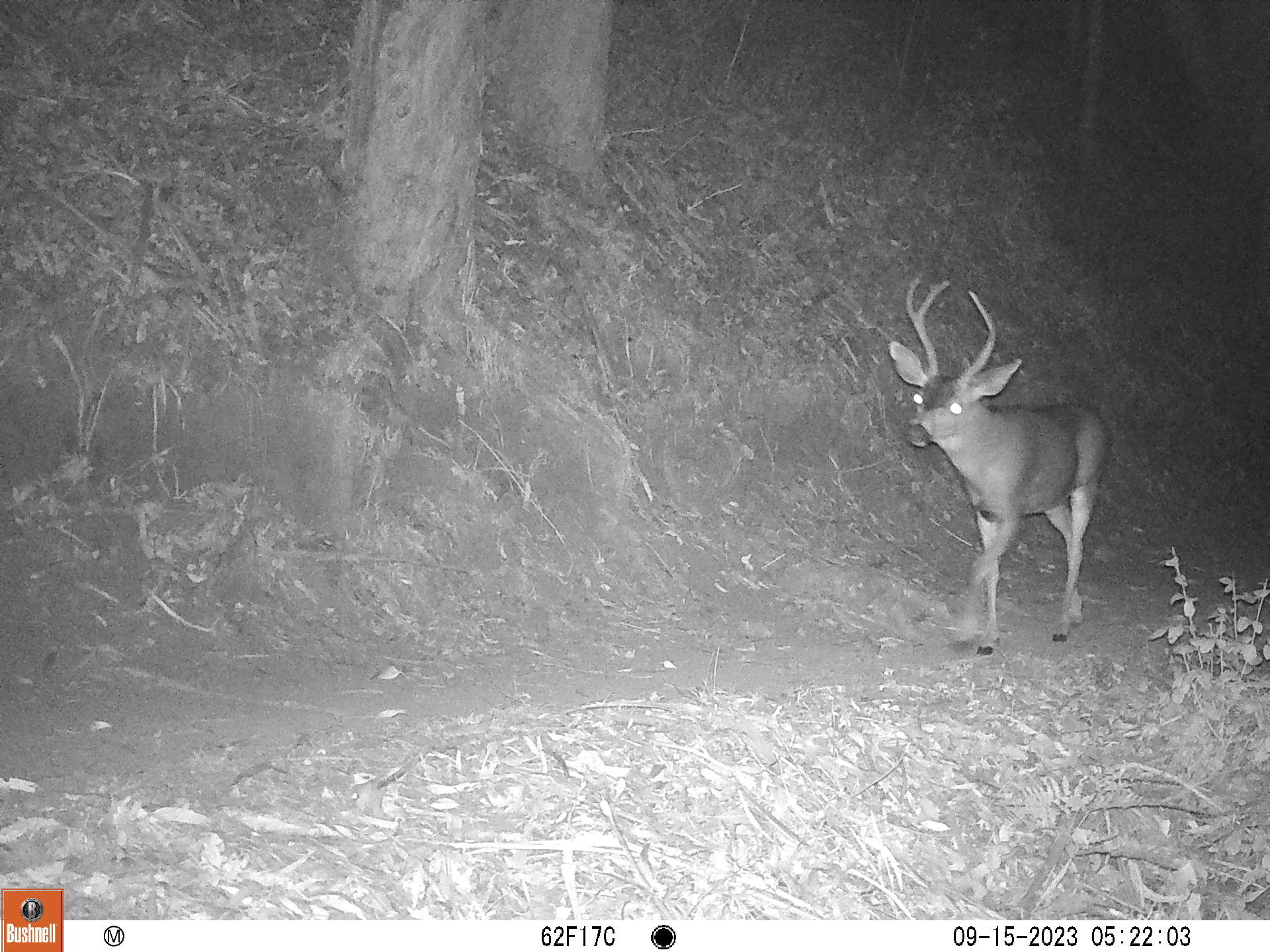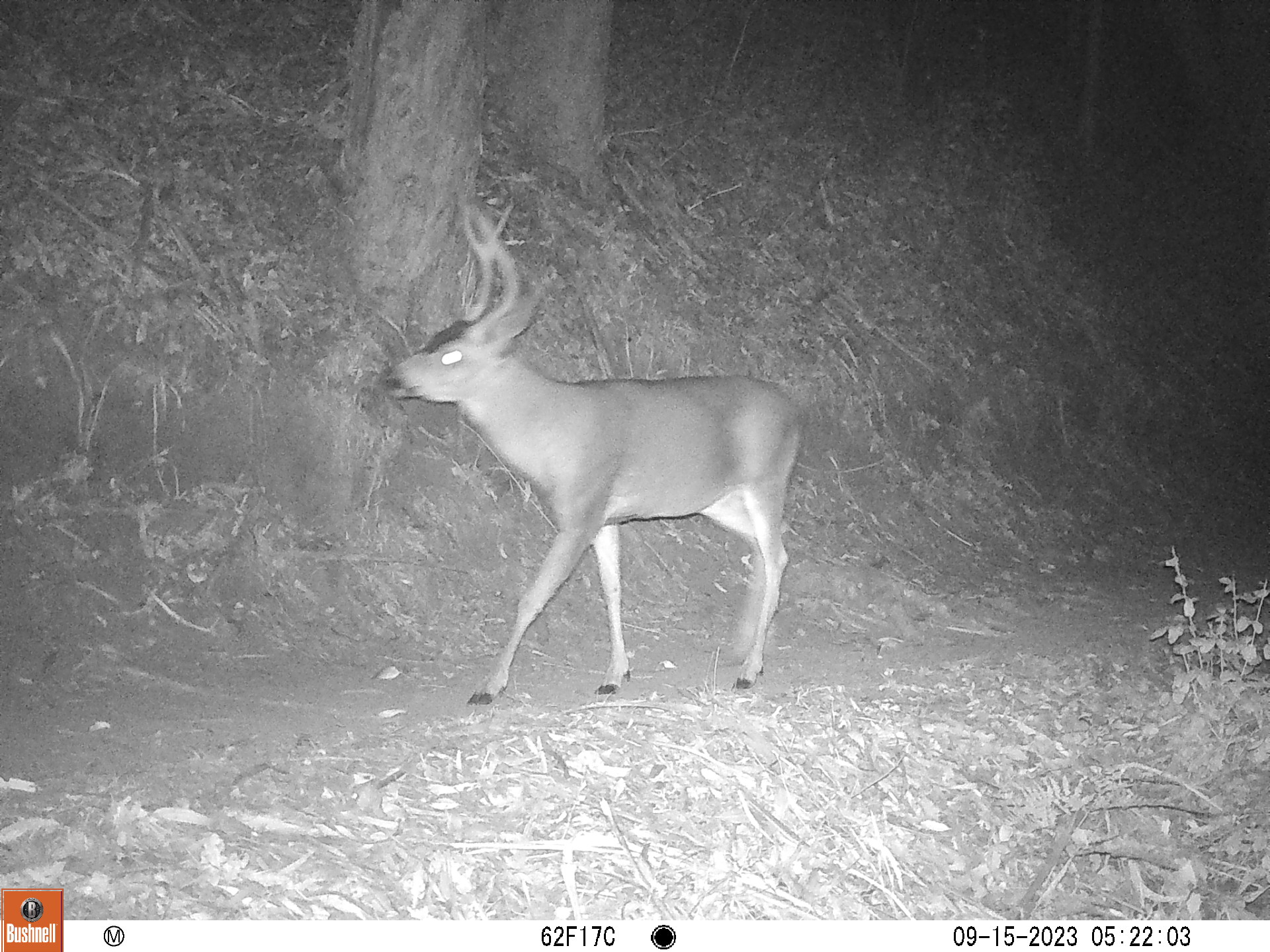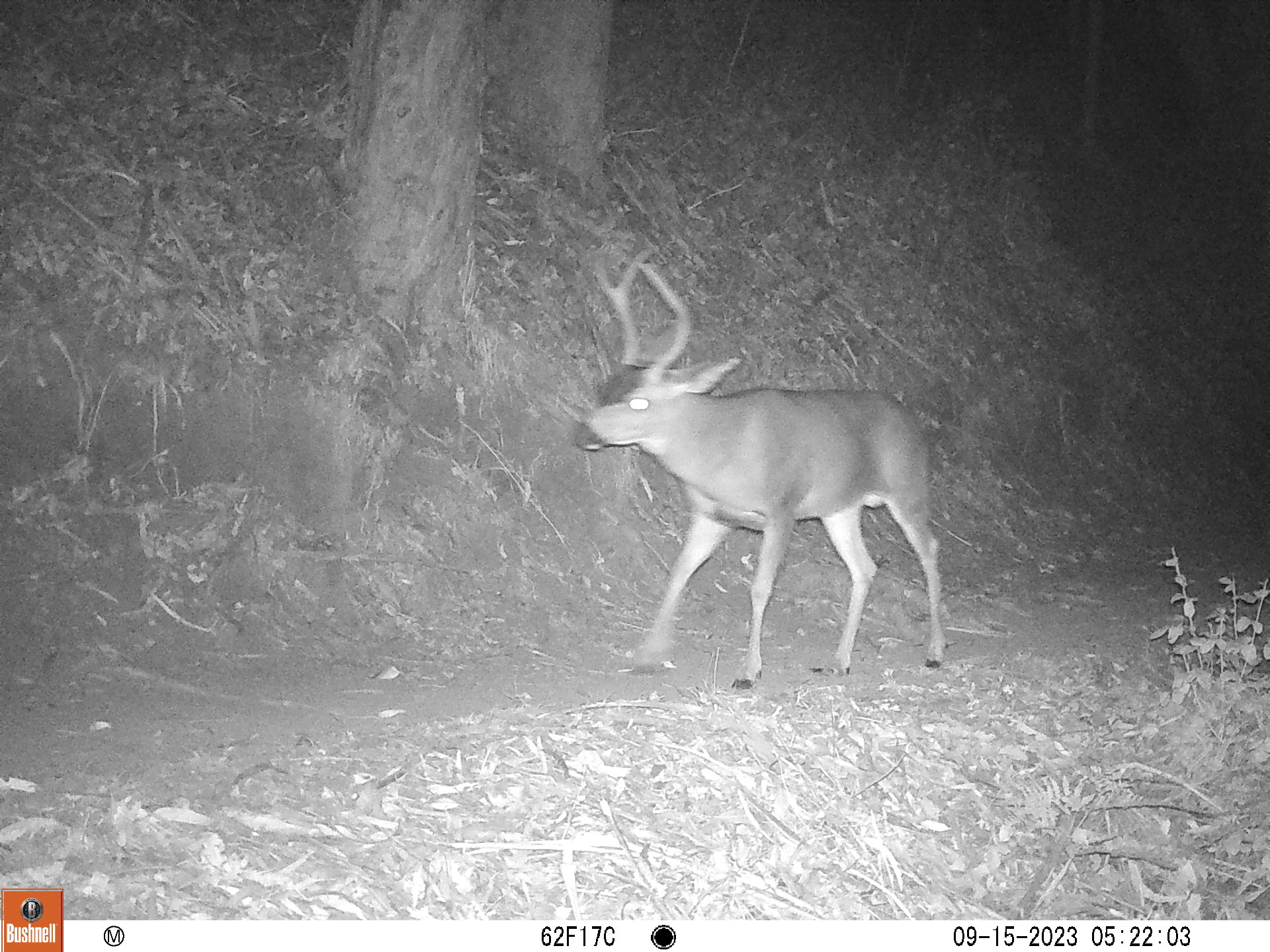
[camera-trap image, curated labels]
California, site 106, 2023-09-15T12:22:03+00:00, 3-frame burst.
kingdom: Animalia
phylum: Chordata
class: Mammalia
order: Artiodactyla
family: Cervidae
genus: Odocoileus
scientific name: Odocoileus hemionus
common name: mule deer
Mule deer (Odocoileus hemionus).